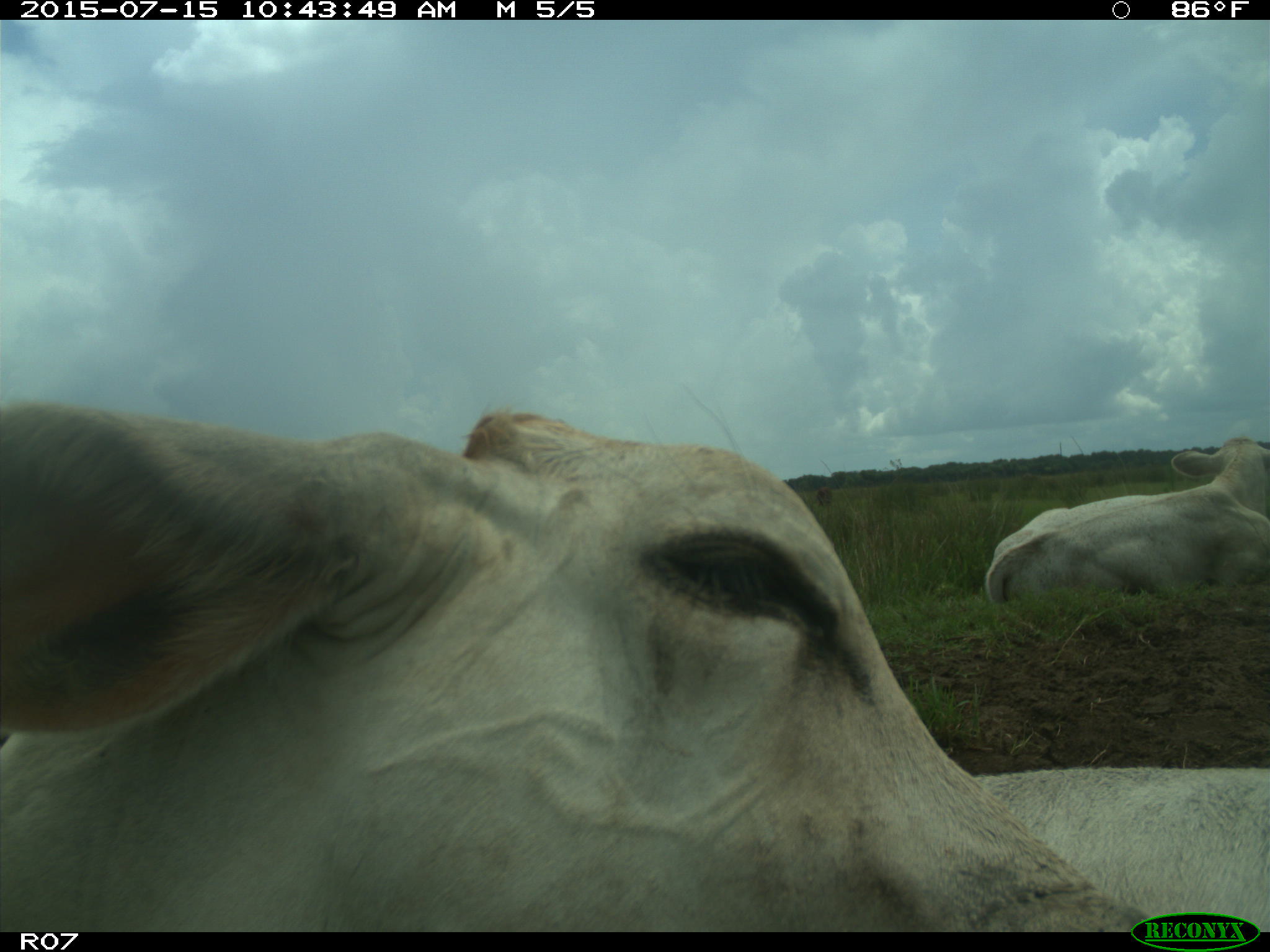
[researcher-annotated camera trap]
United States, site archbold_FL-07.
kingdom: Animalia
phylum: Chordata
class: Mammalia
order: Artiodactyla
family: Bovidae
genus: Bos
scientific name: Bos taurus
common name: domestic cow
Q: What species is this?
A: Bos taurus (domestic cow).